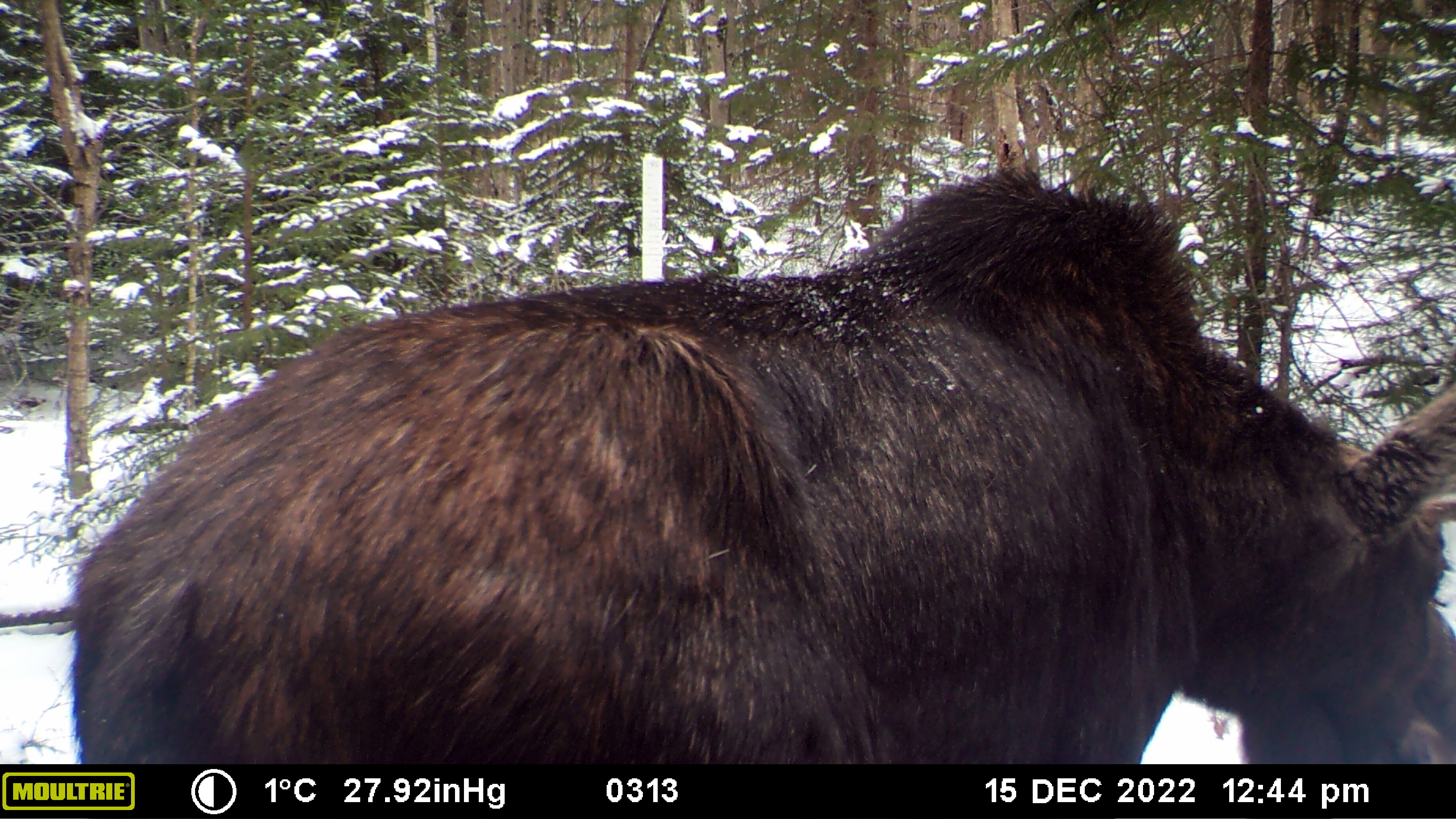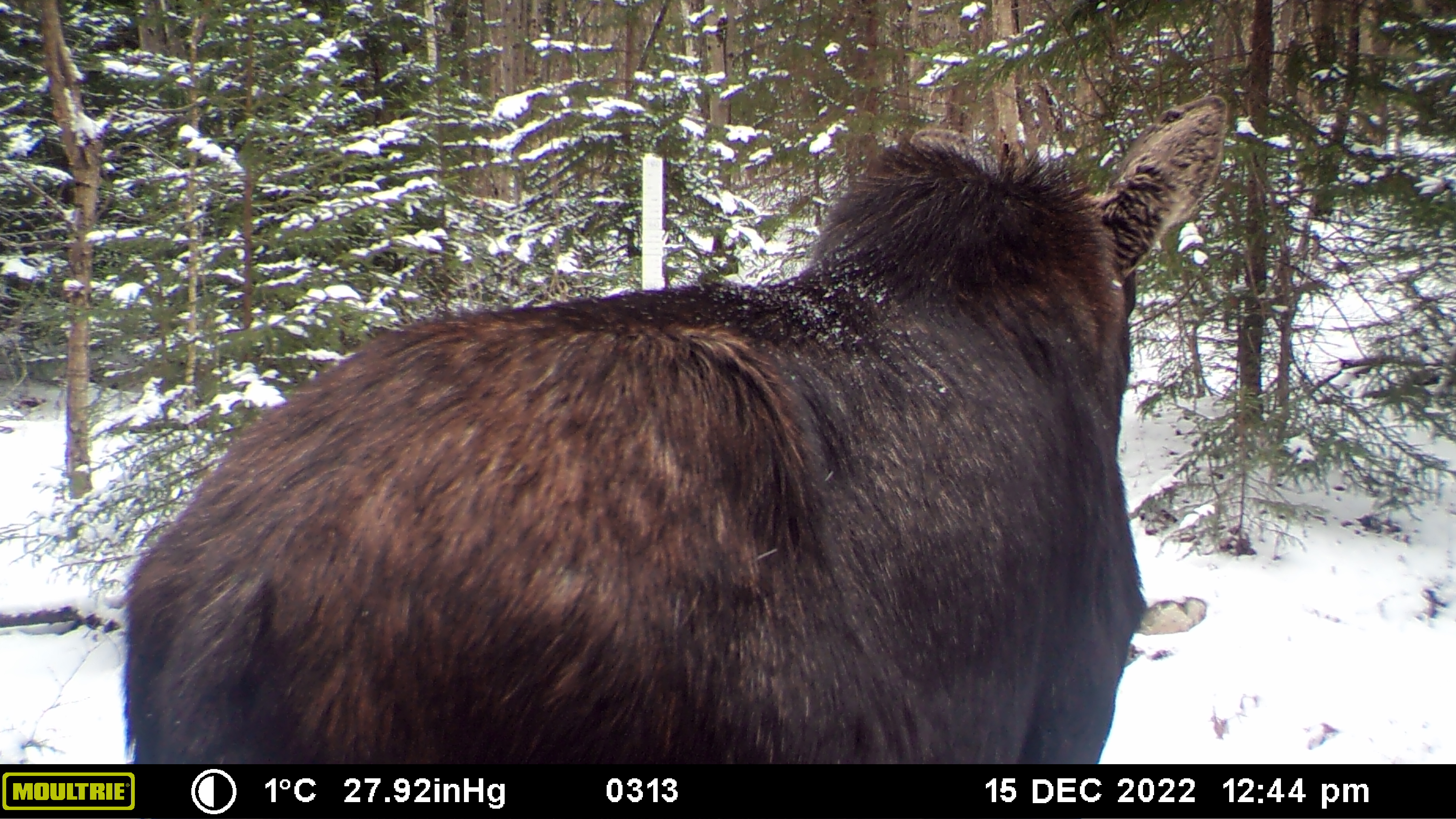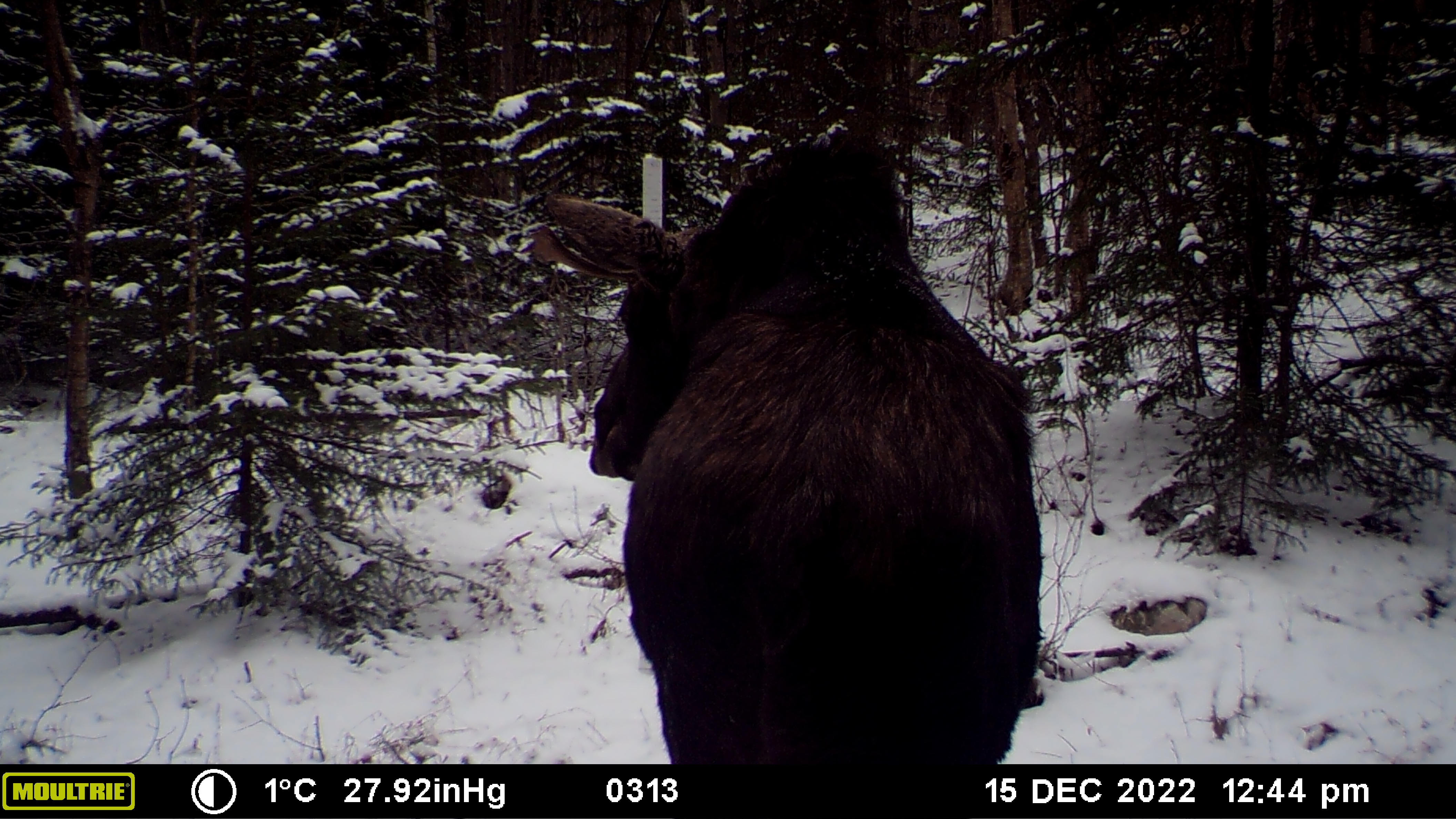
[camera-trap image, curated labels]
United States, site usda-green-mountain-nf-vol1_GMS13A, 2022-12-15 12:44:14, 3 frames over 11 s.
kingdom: Animalia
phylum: Chordata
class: Mammalia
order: Artiodactyla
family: Cervidae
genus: Alces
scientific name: Alces alces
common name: moose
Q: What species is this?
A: Moose (Alces alces).